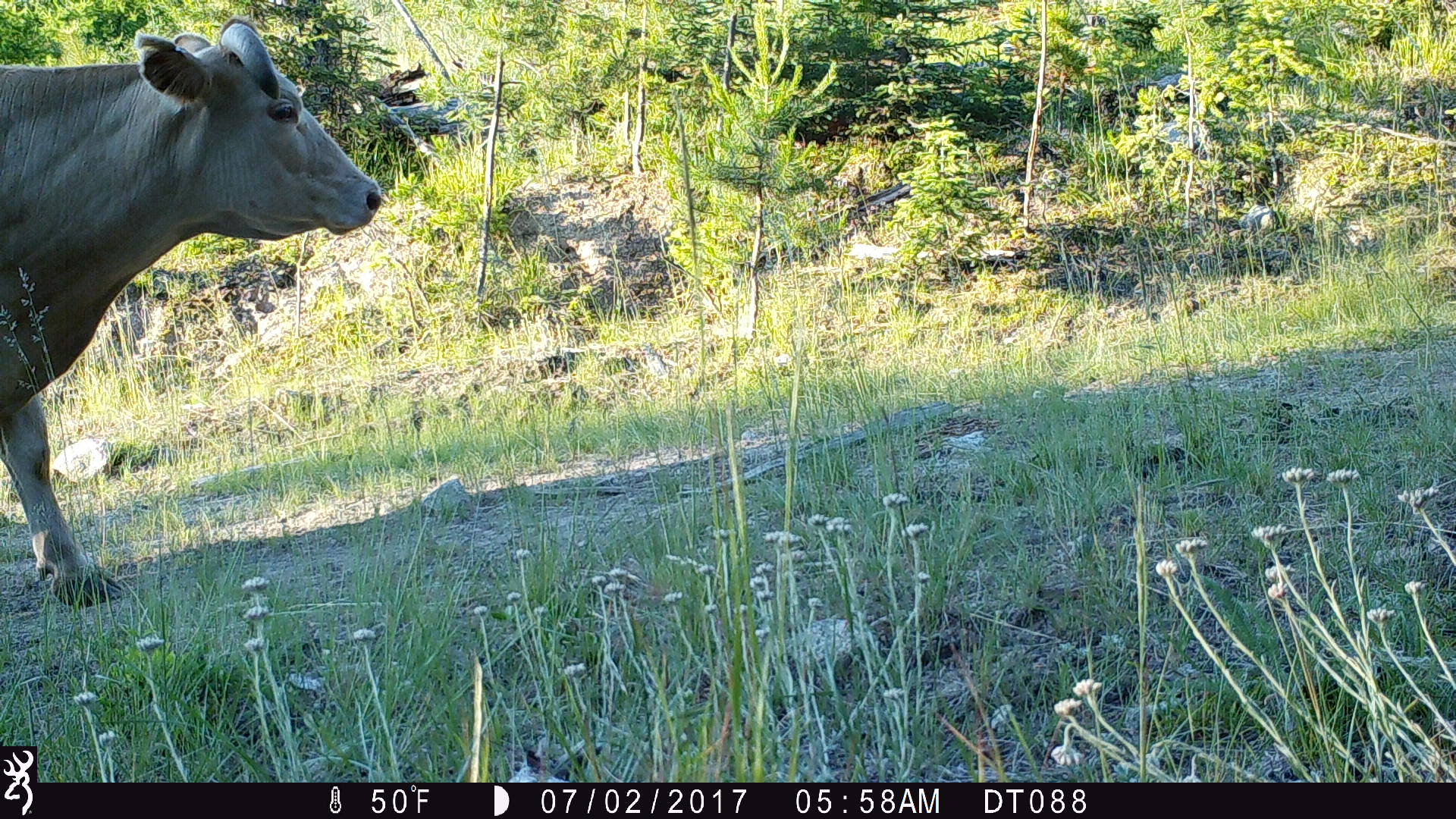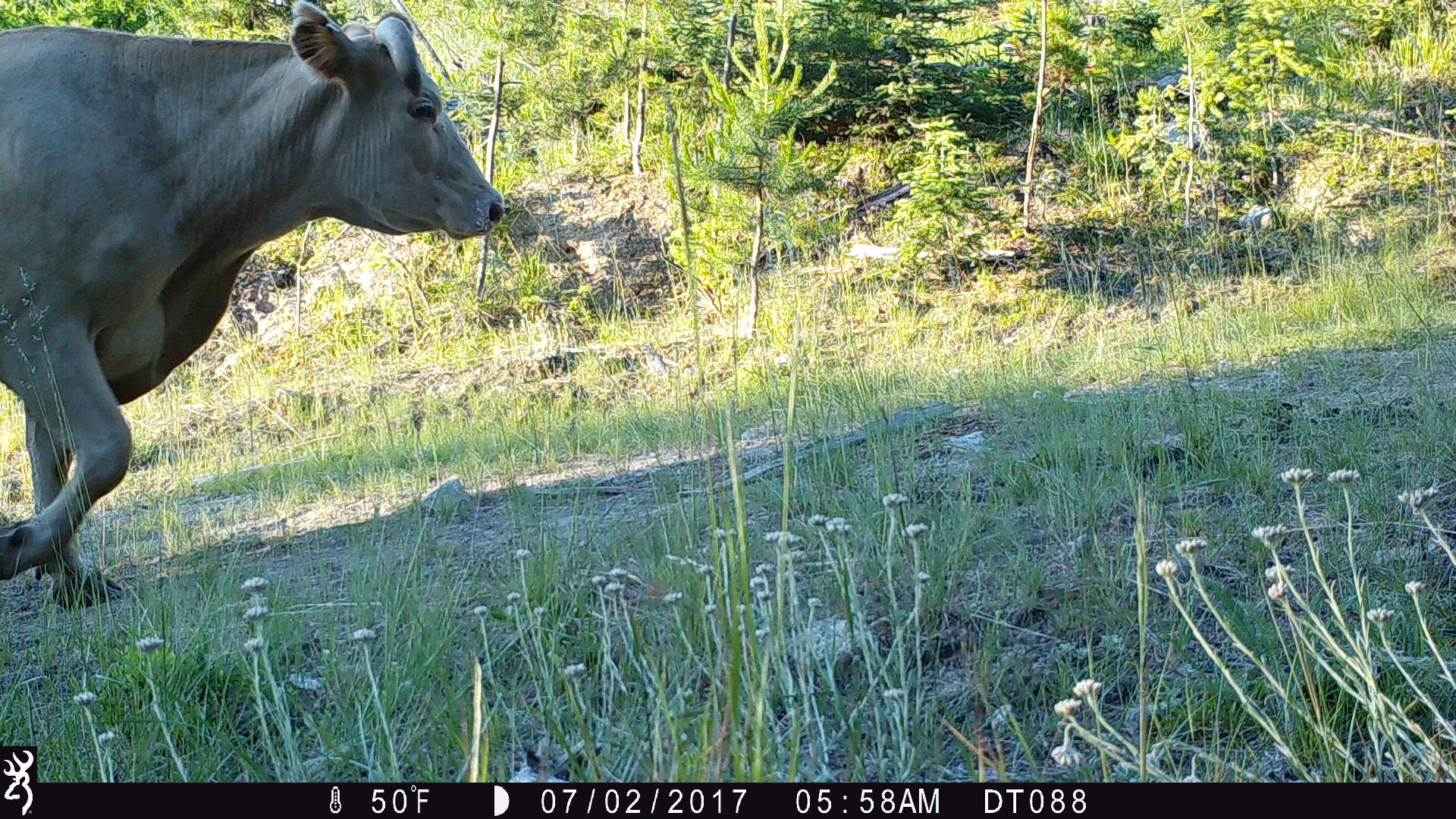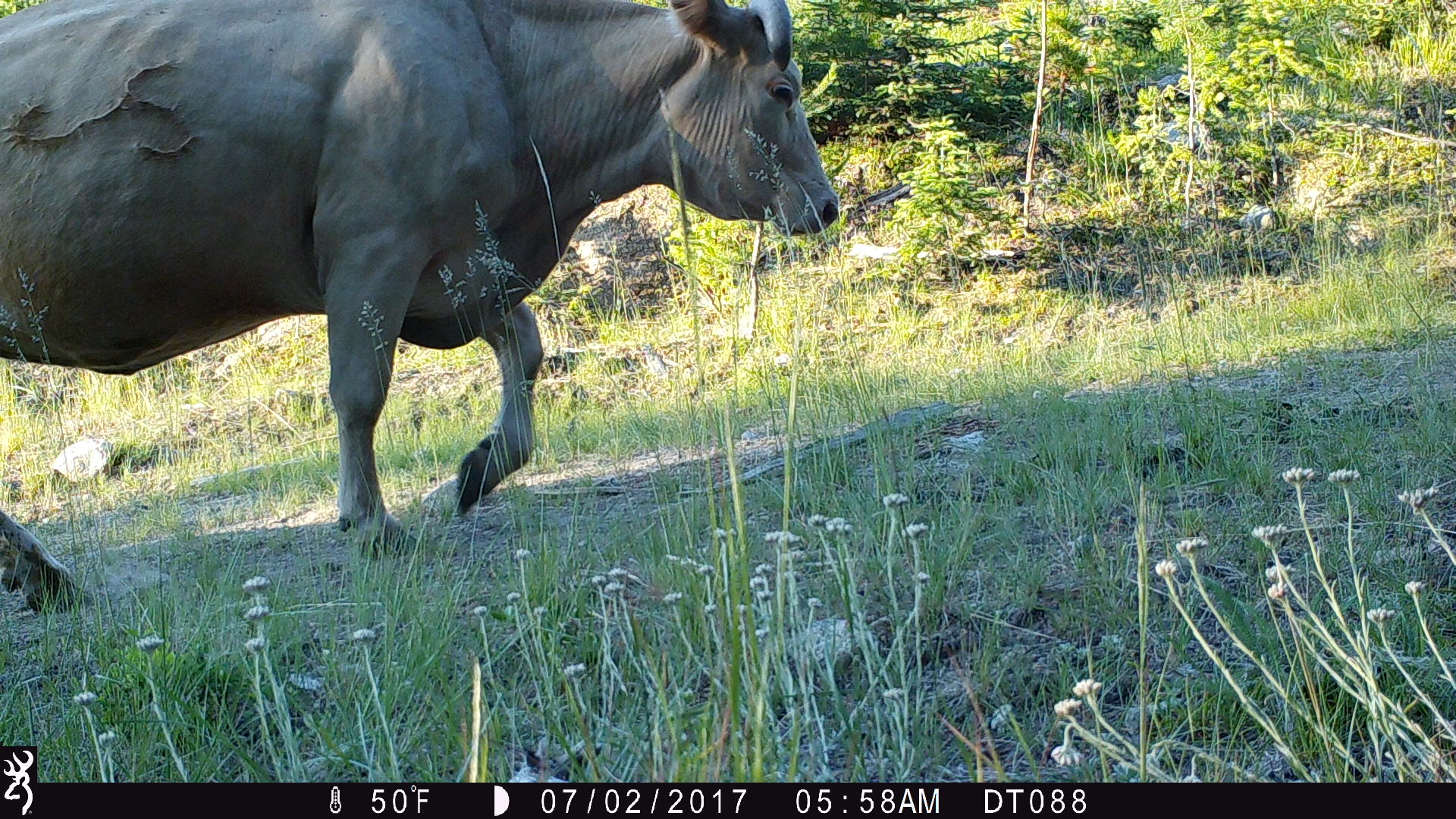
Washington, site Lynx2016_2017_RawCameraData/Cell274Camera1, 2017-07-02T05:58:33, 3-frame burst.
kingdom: Animalia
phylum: Chordata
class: Mammalia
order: Artiodactyla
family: Bovidae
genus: Bos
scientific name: Bos taurus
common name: domestic cattle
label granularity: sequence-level